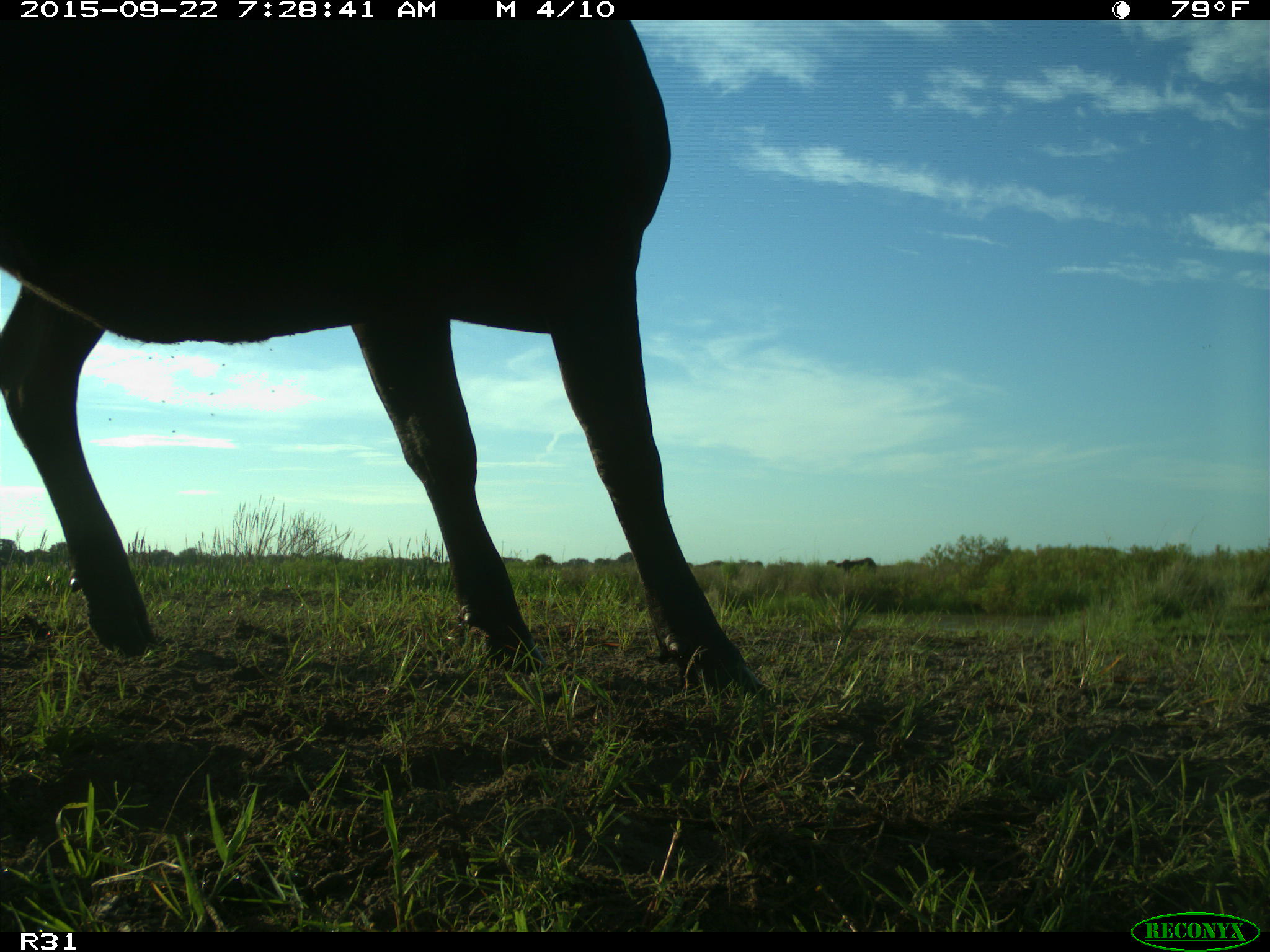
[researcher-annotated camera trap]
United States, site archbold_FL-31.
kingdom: Animalia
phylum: Chordata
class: Mammalia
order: Artiodactyla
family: Bovidae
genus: Bos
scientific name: Bos taurus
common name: domestic cow